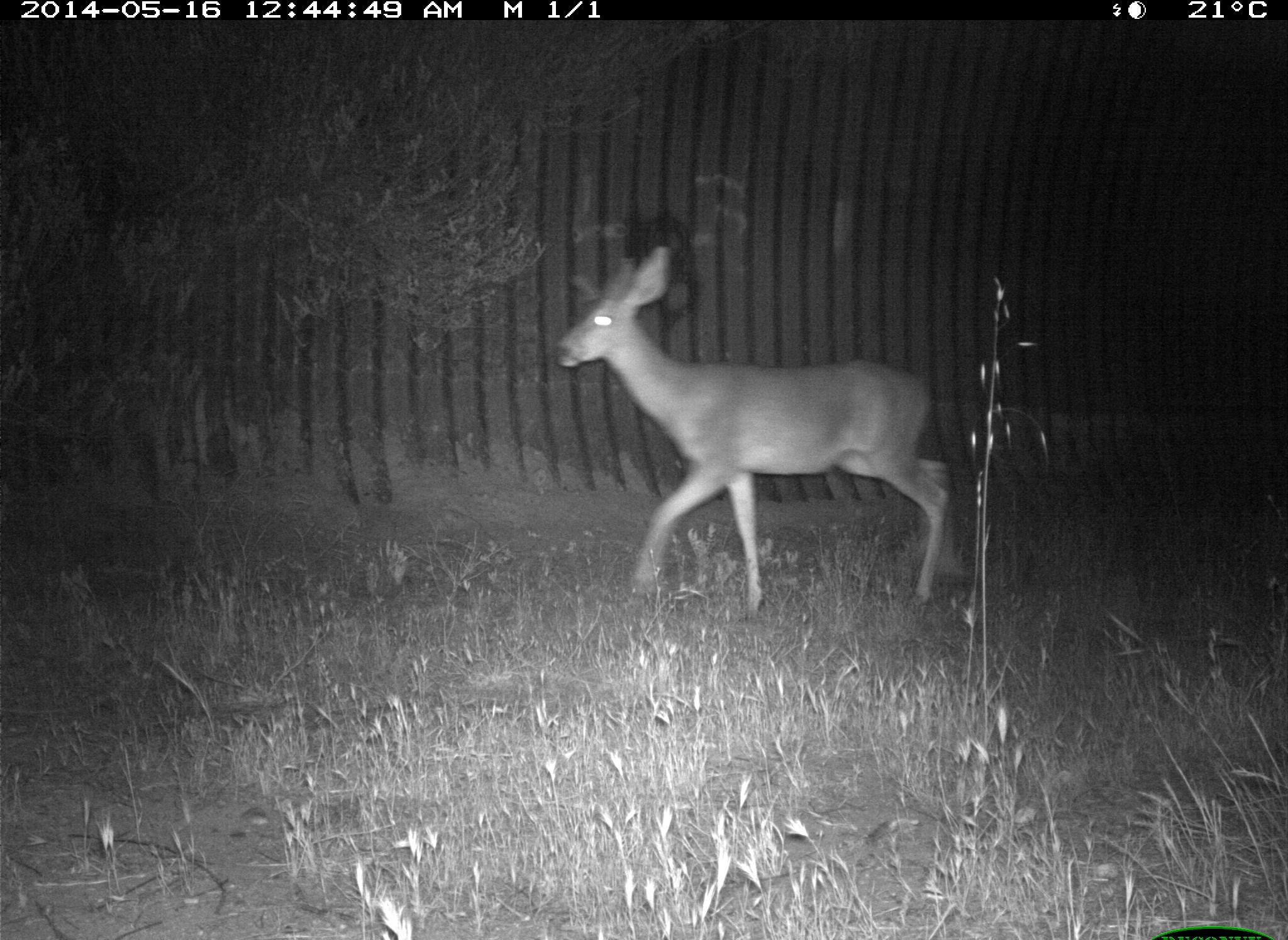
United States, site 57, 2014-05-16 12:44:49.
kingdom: Animalia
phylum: Chordata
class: Mammalia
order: Artiodactyla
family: Cervidae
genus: Odocoileus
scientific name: Odocoileus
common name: deer